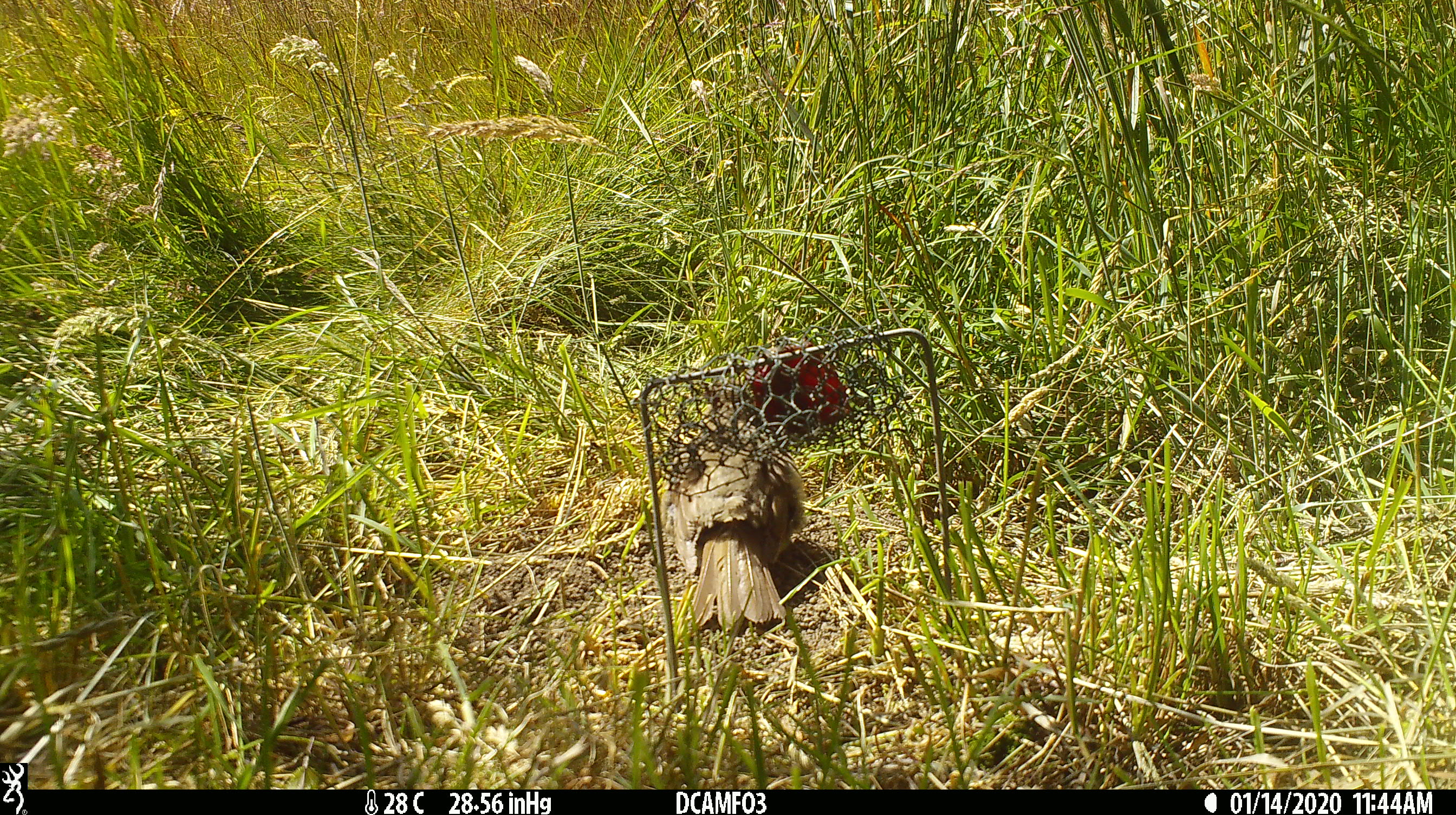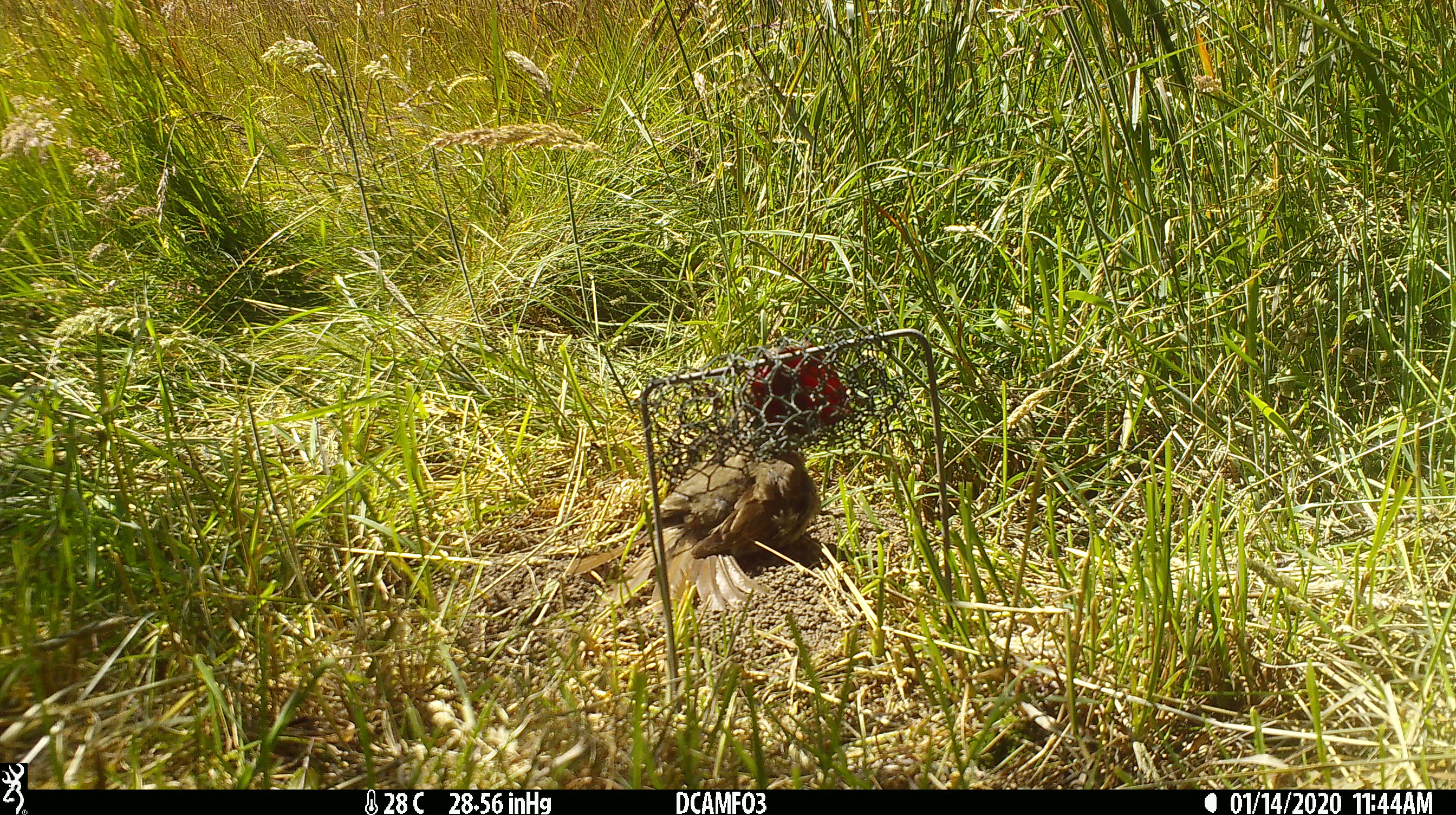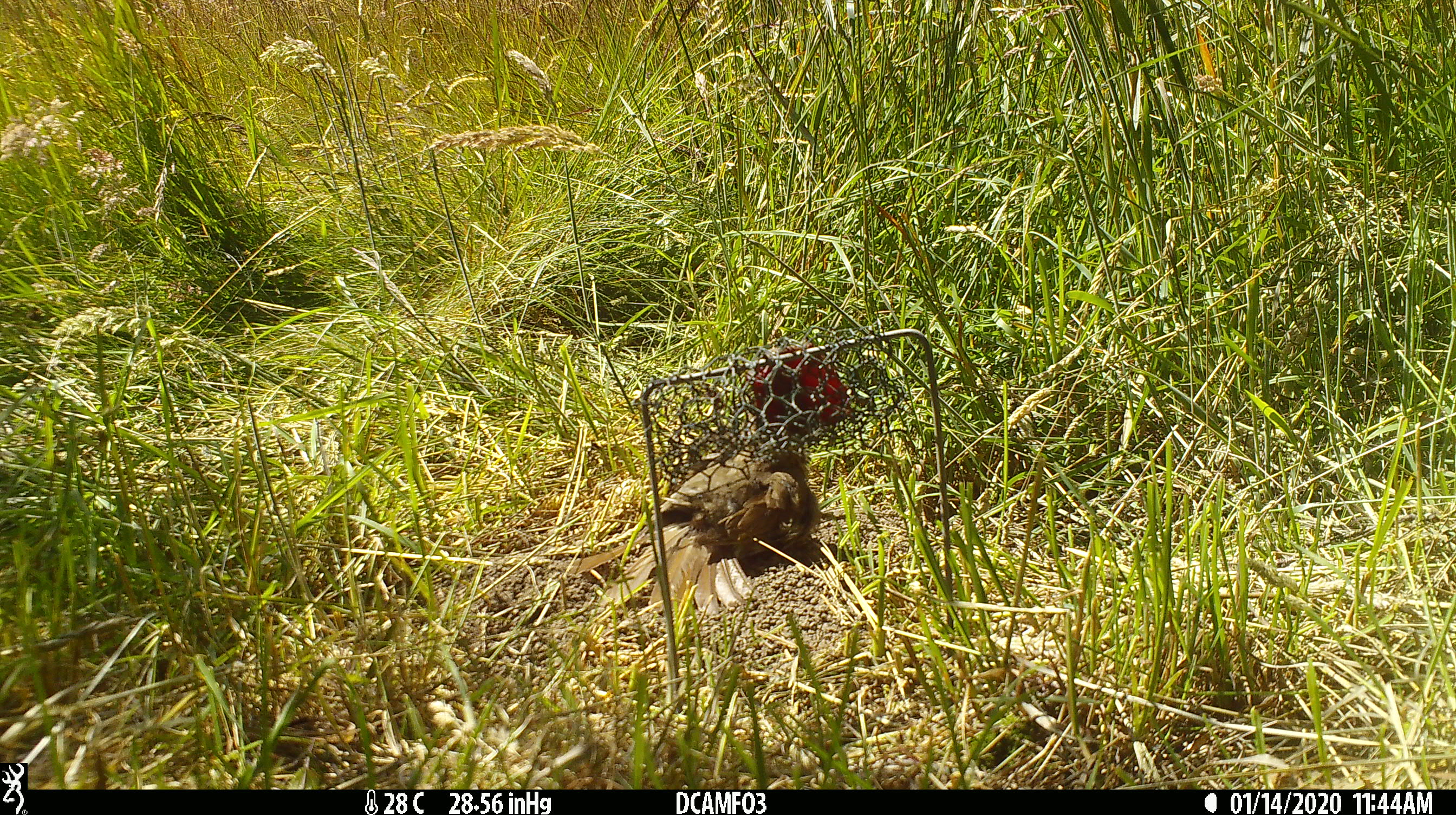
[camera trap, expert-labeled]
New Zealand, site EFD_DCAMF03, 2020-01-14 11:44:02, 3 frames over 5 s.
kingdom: Animalia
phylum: Chordata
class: Aves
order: Passeriformes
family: Turdidae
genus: Turdus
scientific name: Turdus philomelos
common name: song thrush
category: thrush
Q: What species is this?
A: Thrush (song thrush) (Turdus philomelos).